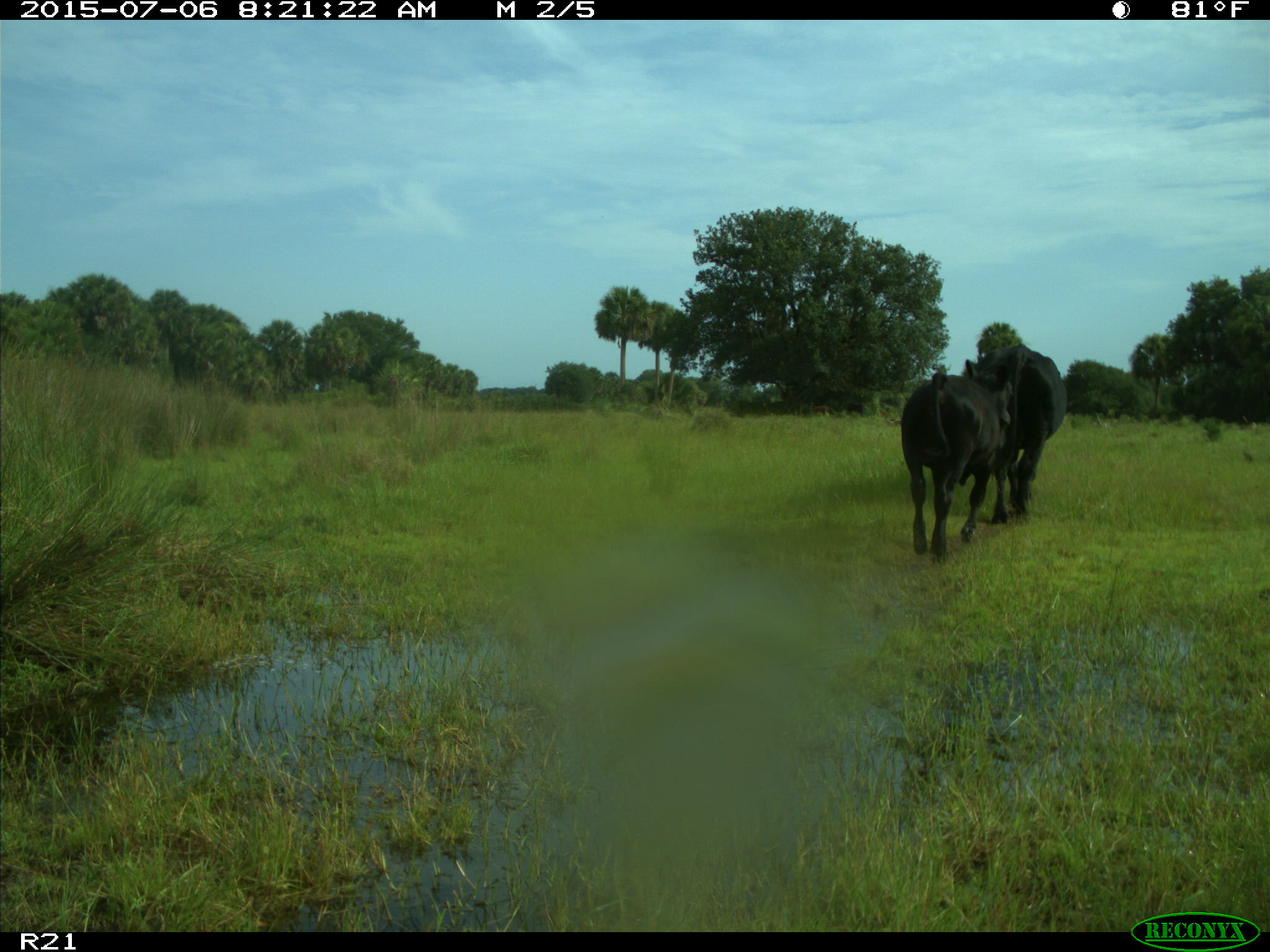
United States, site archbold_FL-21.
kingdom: Animalia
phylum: Chordata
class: Mammalia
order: Artiodactyla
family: Bovidae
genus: Bos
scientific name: Bos taurus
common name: domestic cow